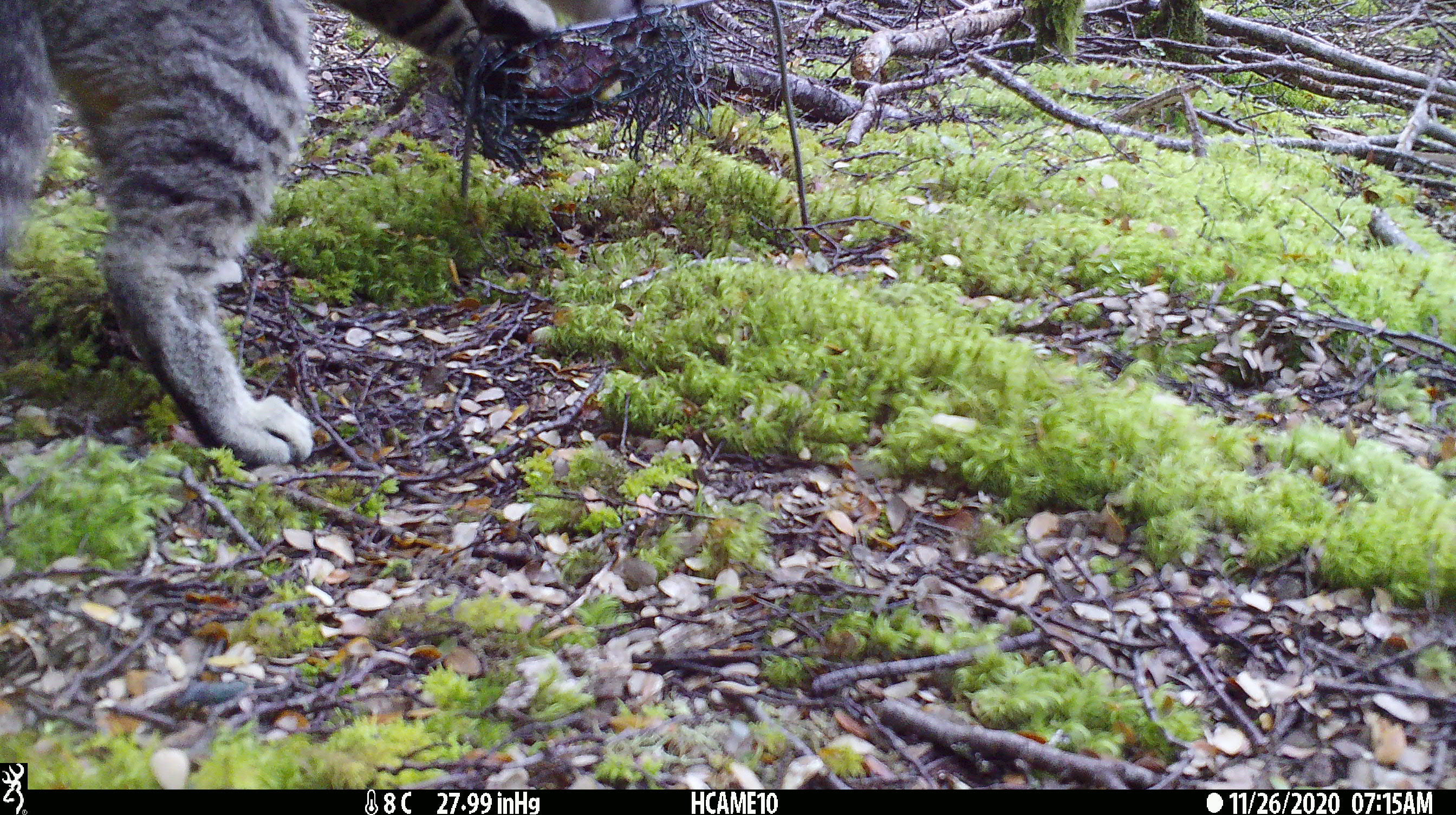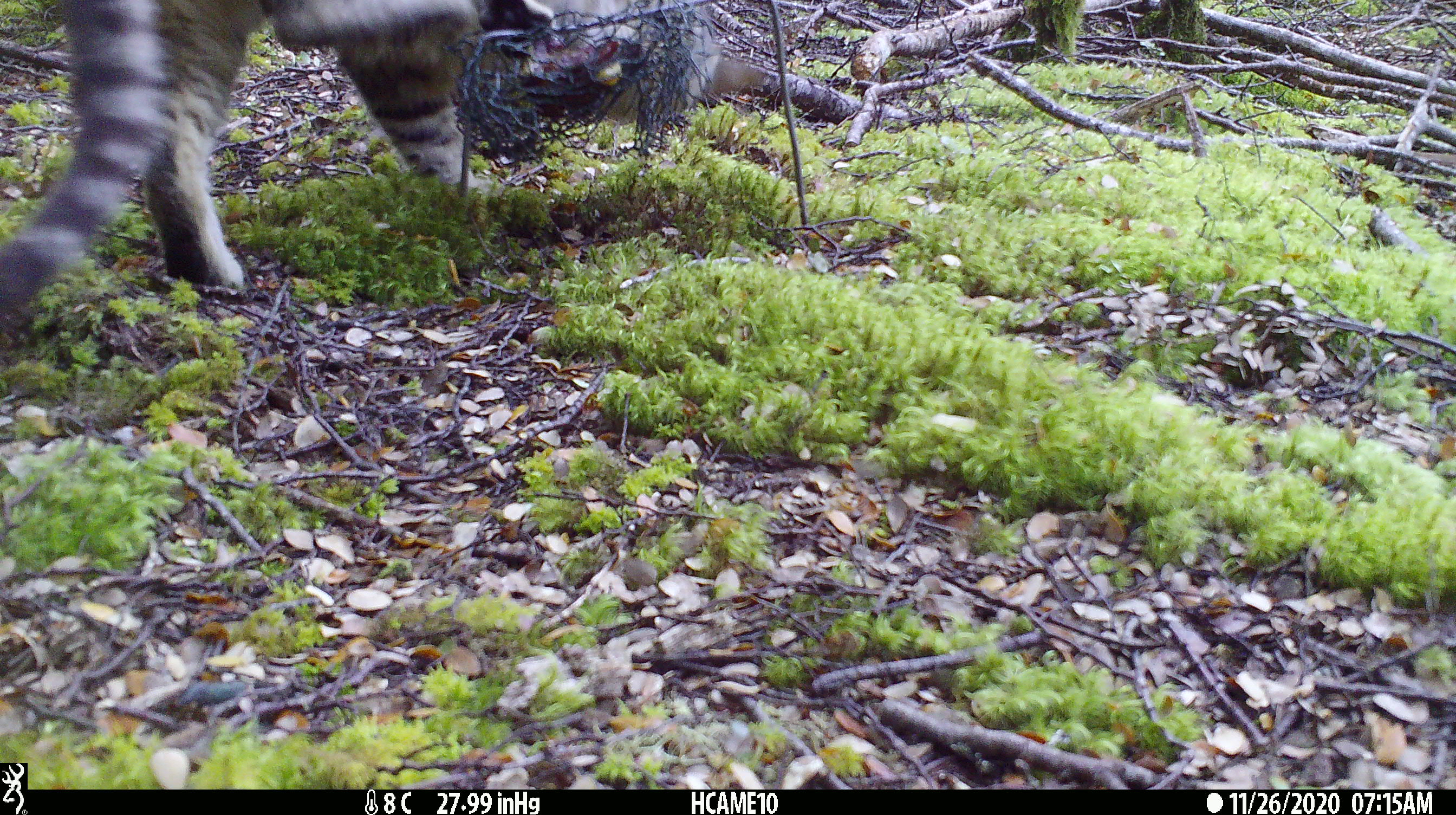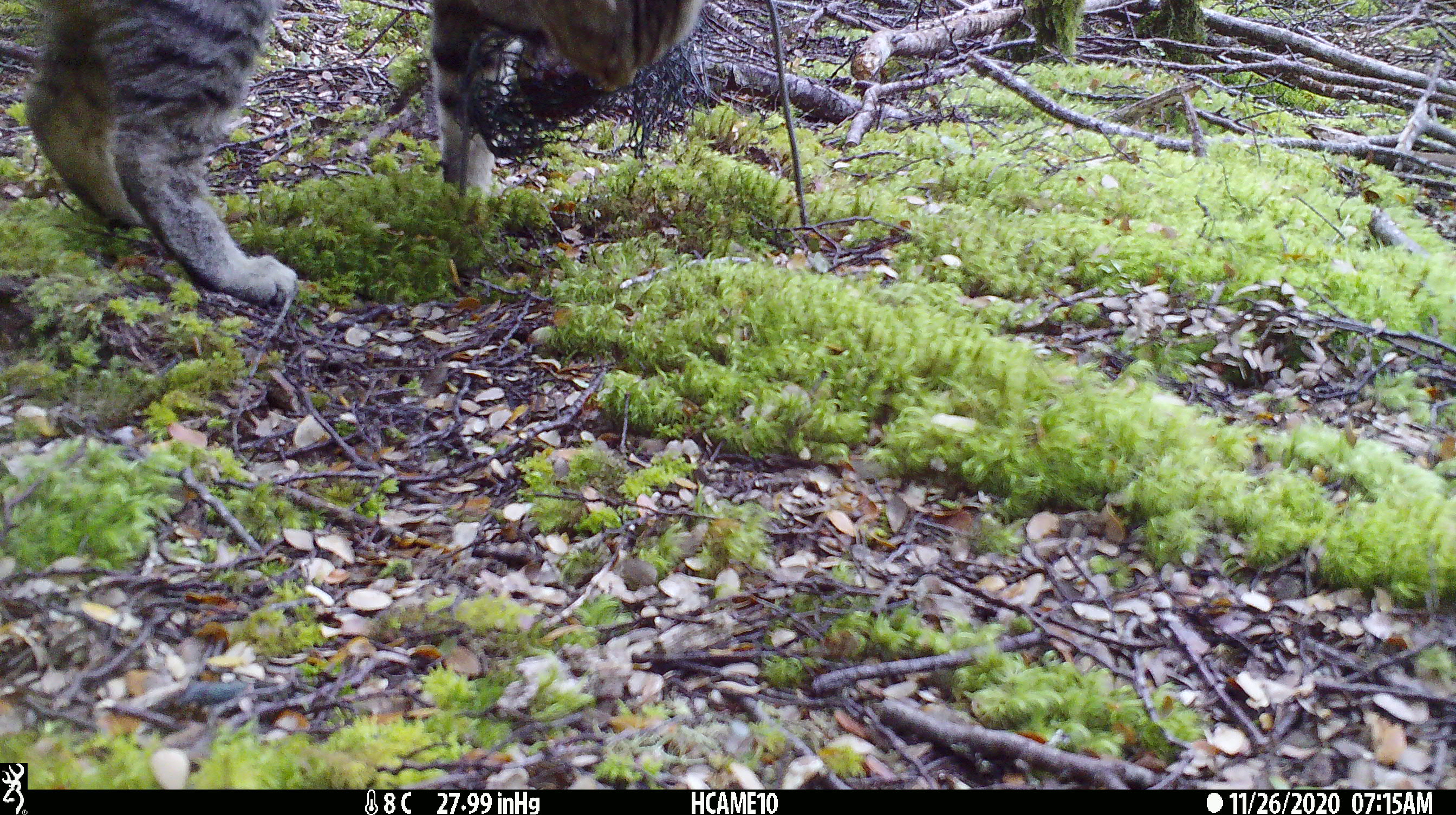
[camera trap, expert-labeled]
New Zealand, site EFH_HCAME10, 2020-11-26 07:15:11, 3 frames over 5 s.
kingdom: Animalia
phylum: Chordata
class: Mammalia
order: Carnivora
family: Felidae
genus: Felis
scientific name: Felis catus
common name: domestic cat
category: cat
Cat (domestic cat) (Felis catus).